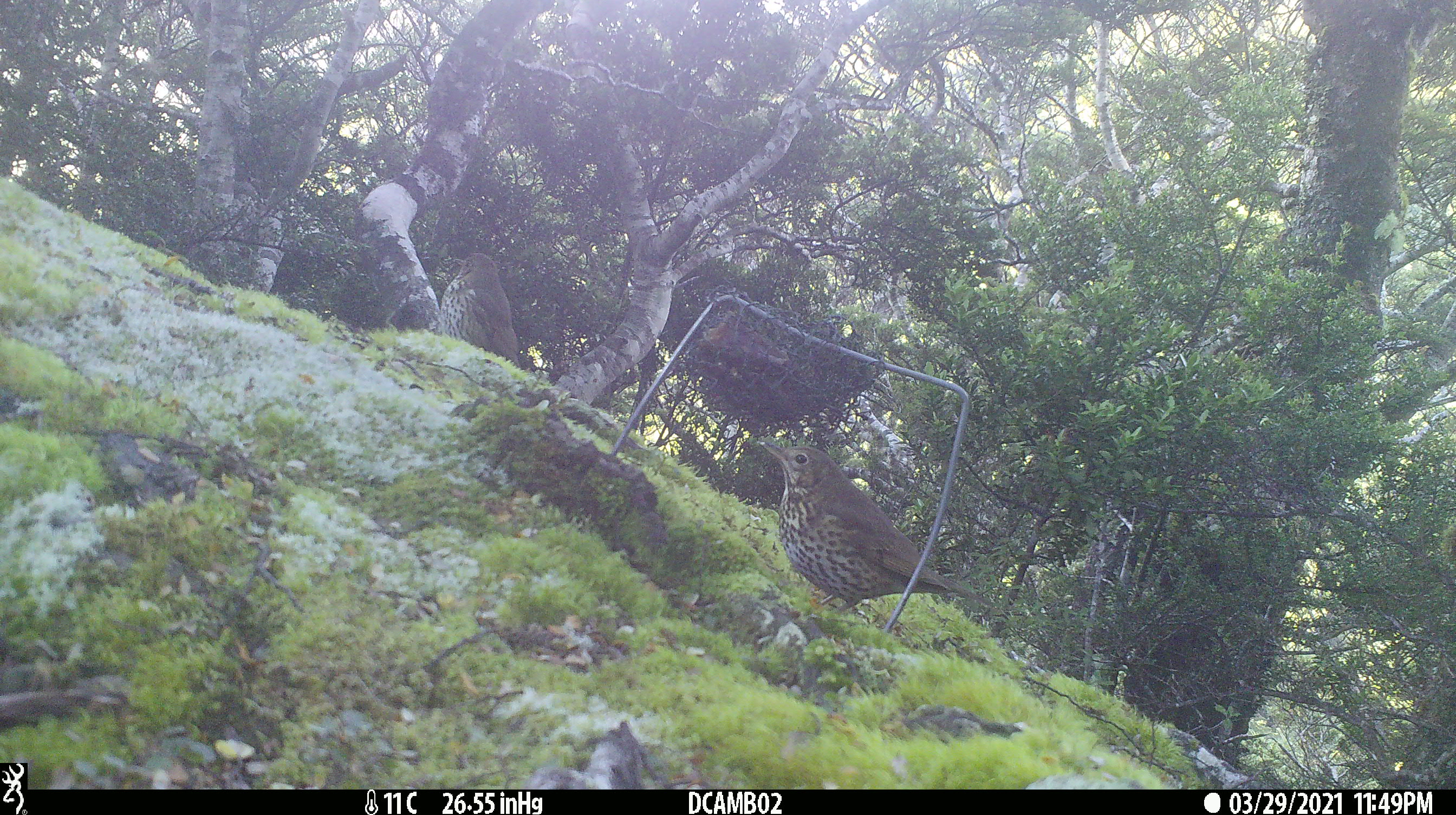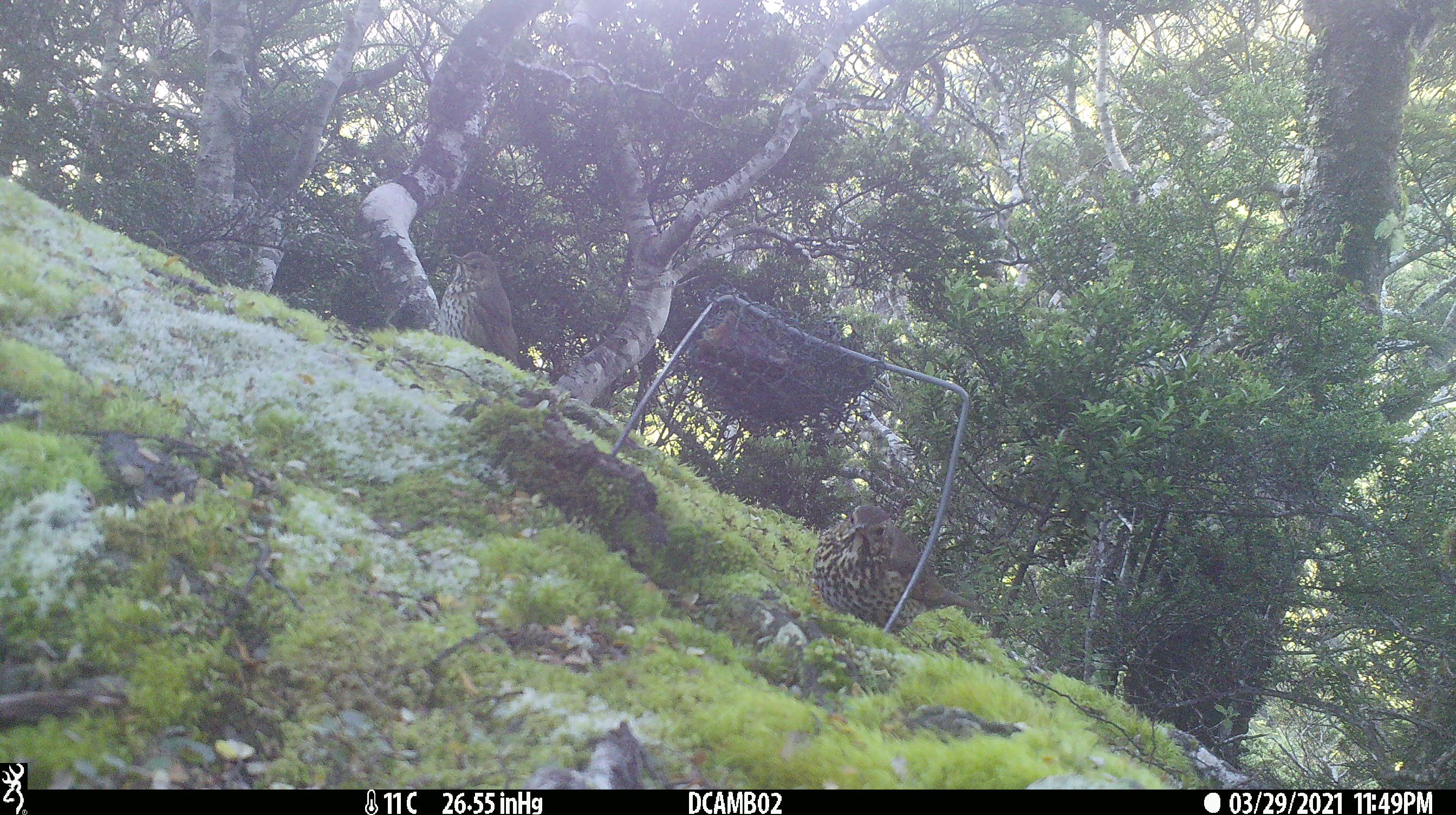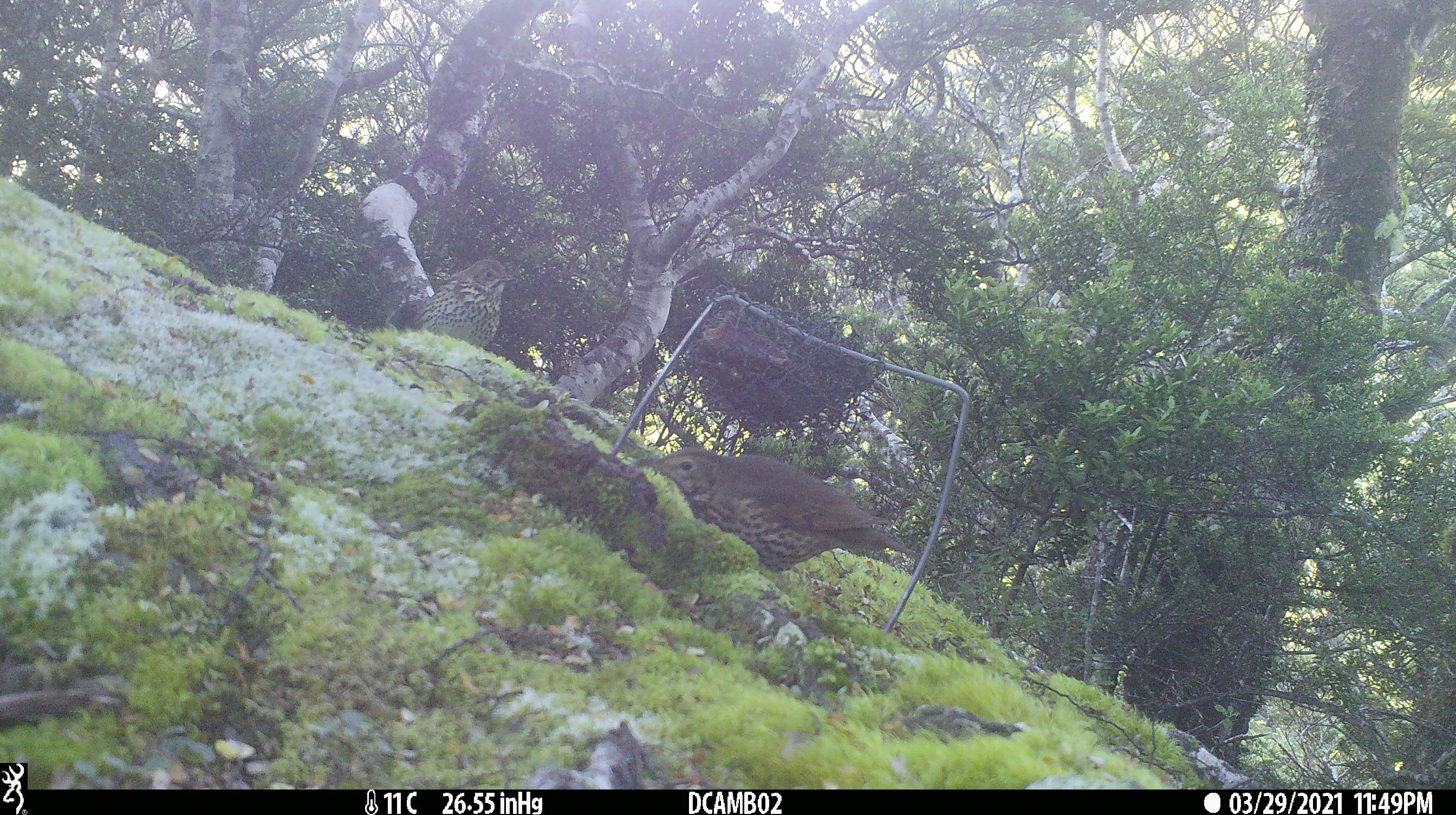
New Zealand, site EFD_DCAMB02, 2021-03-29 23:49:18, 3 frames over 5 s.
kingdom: Animalia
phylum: Chordata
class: Aves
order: Passeriformes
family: Turdidae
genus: Turdus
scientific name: Turdus philomelos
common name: song thrush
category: thrush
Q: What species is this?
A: Thrush (song thrush) (Turdus philomelos).